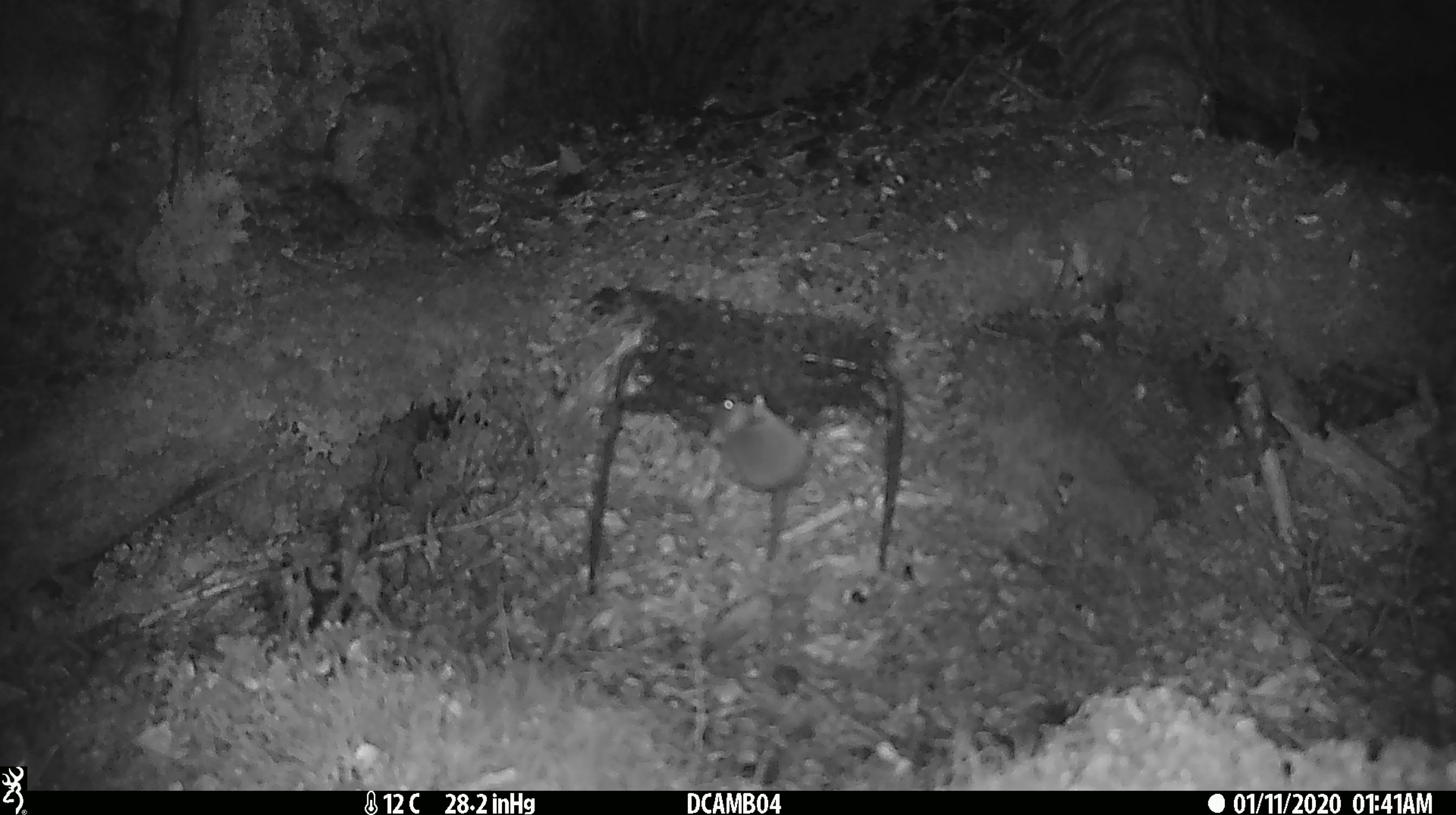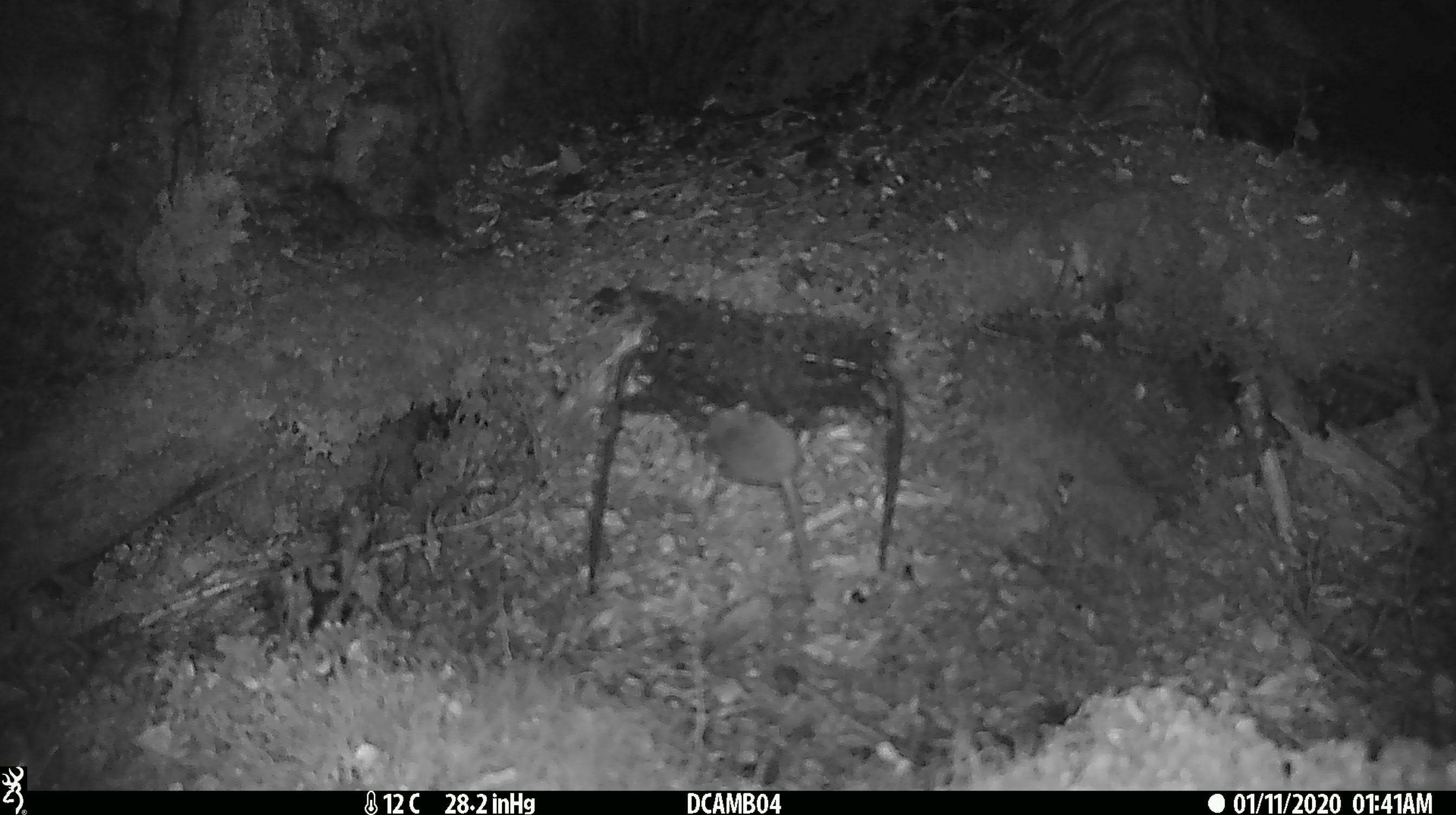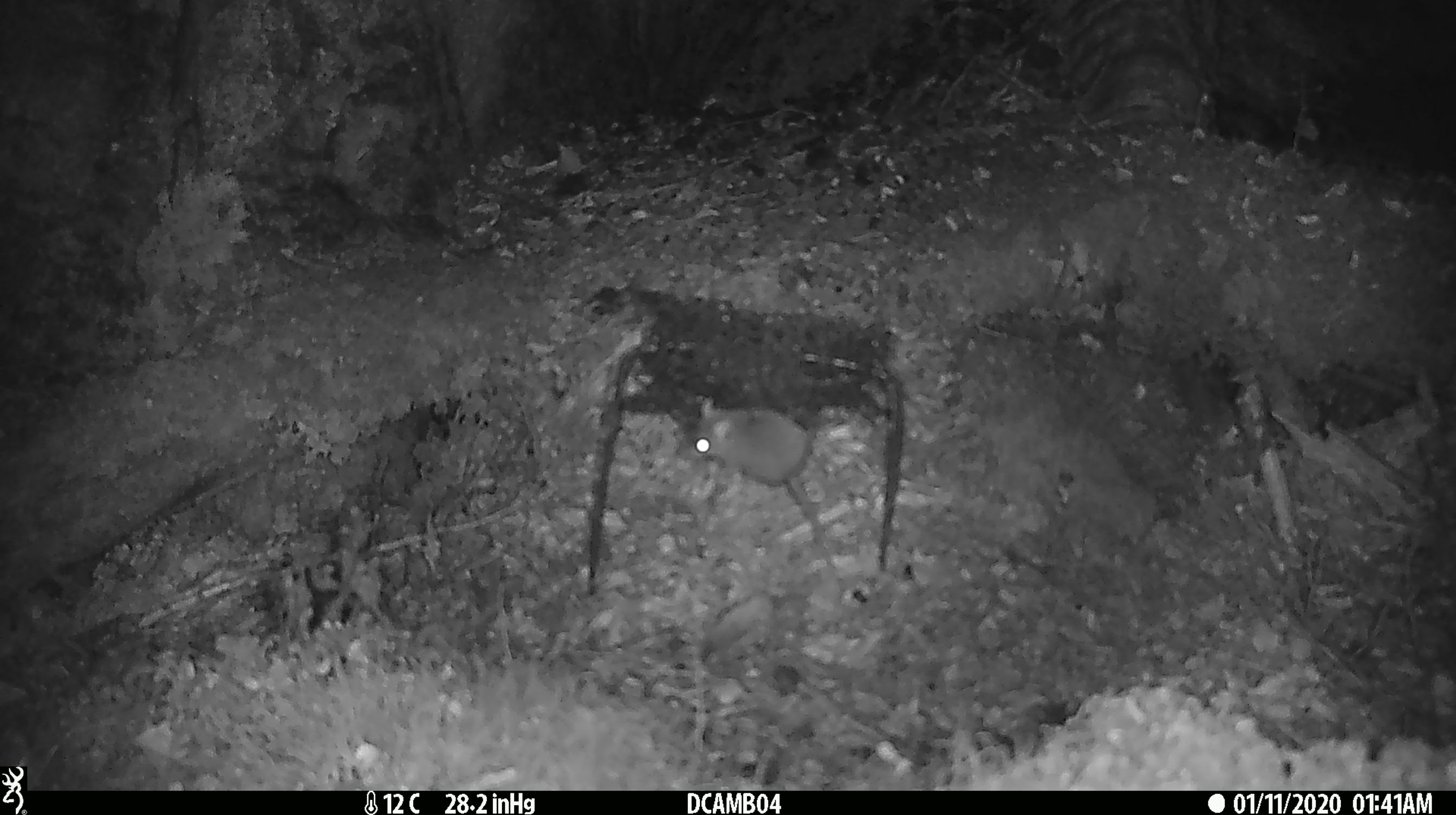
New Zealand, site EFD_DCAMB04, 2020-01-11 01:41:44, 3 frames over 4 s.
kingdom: Animalia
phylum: Chordata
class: Mammalia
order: Rodentia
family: Muridae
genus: Mus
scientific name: Mus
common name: mouse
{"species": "mouse (Mus)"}